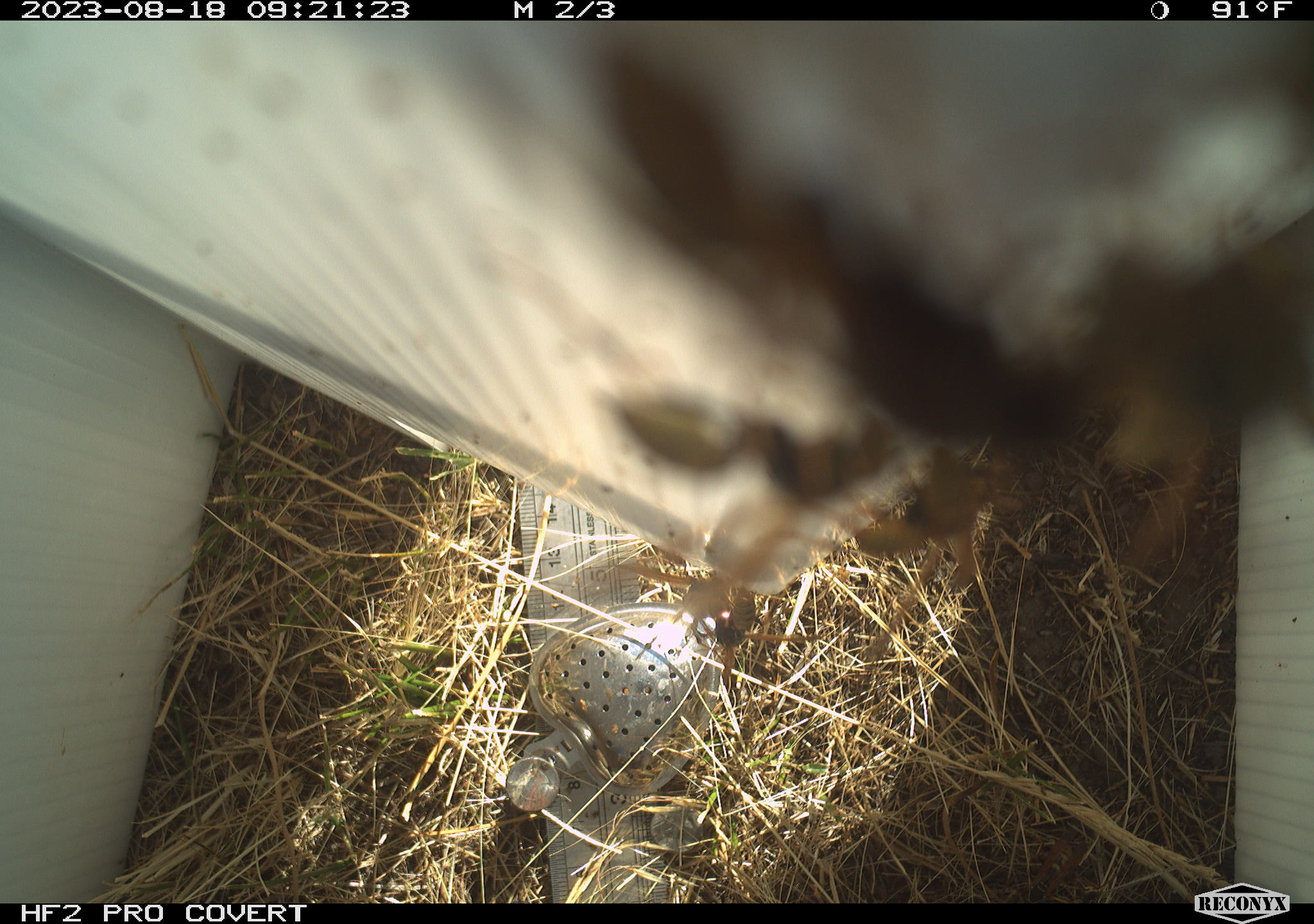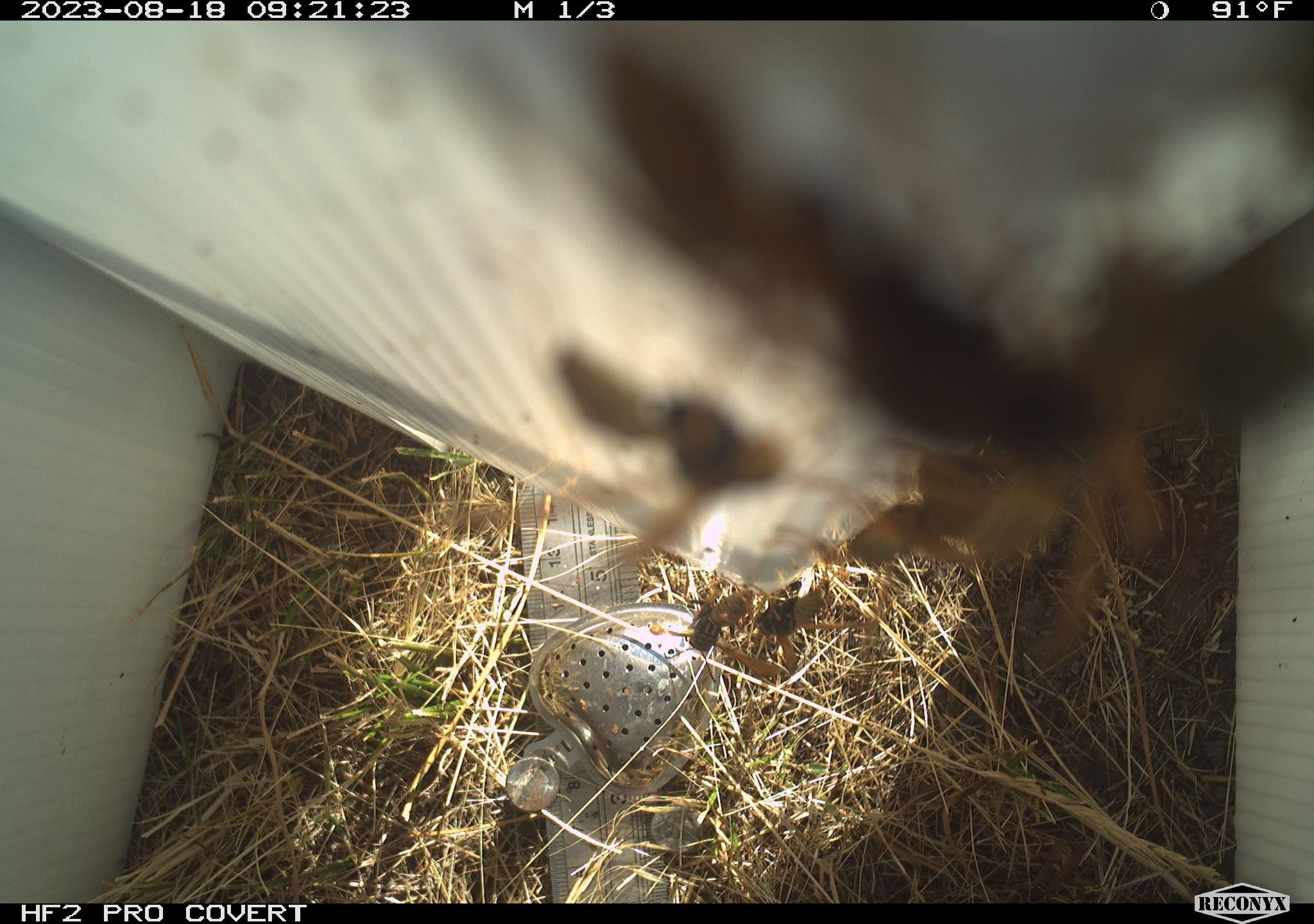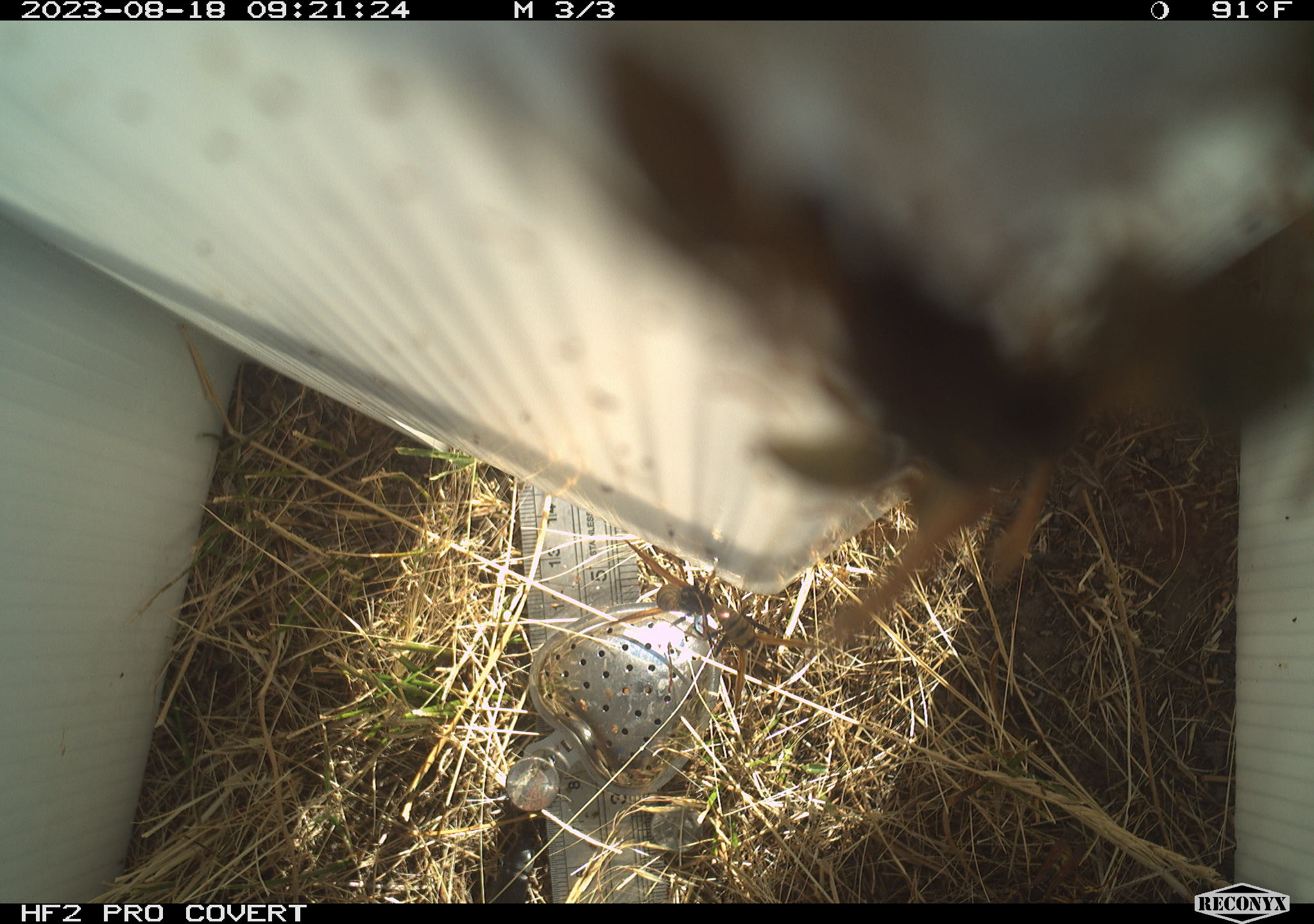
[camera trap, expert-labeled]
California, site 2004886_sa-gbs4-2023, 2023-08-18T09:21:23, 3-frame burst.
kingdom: Animalia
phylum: Arthropoda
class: Insecta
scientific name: Insecta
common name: insect